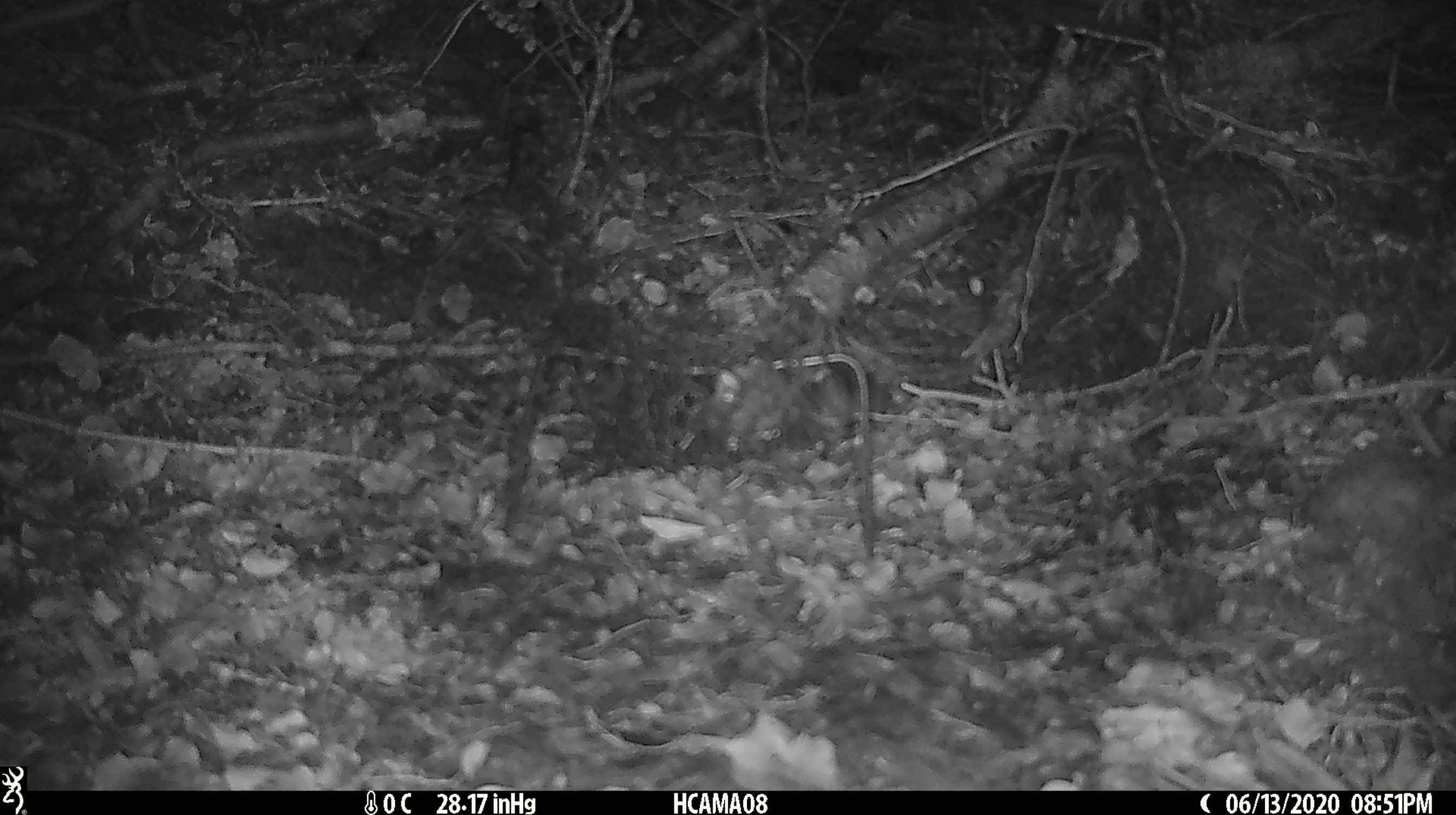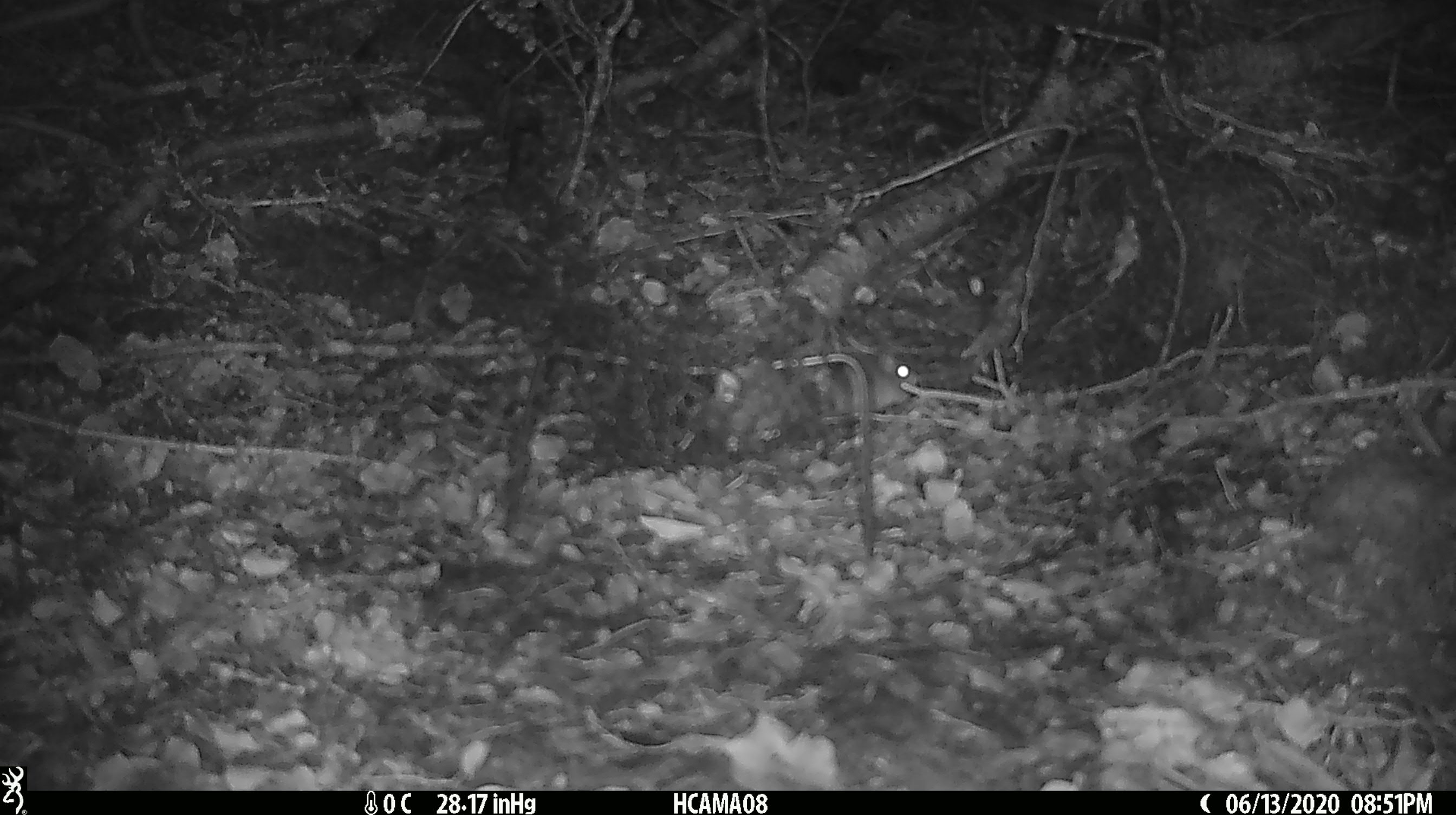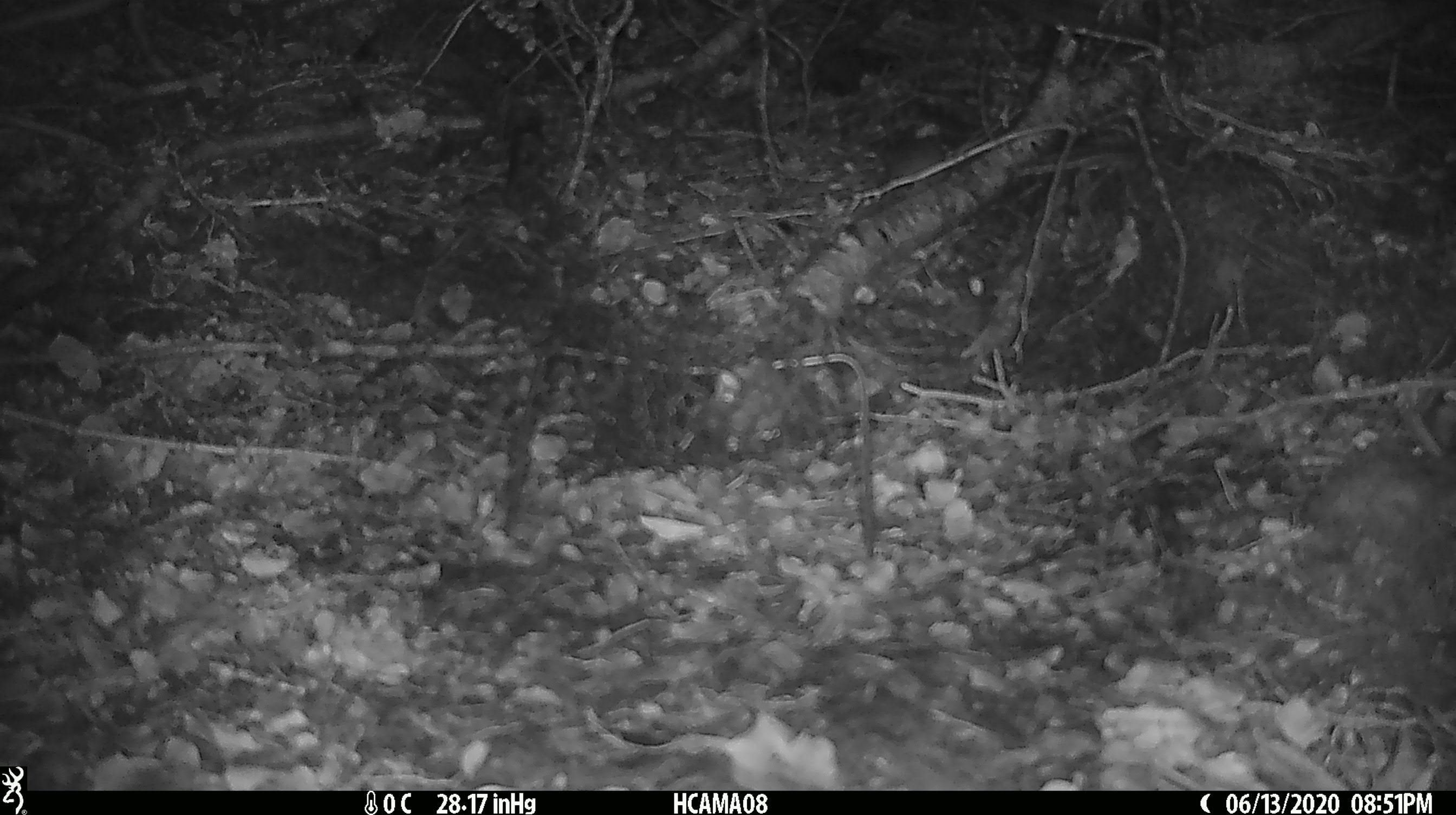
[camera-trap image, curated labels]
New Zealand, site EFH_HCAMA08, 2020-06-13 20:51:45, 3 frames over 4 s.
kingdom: Animalia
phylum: Chordata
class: Mammalia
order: Rodentia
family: Muridae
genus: Mus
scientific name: Mus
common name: mouse